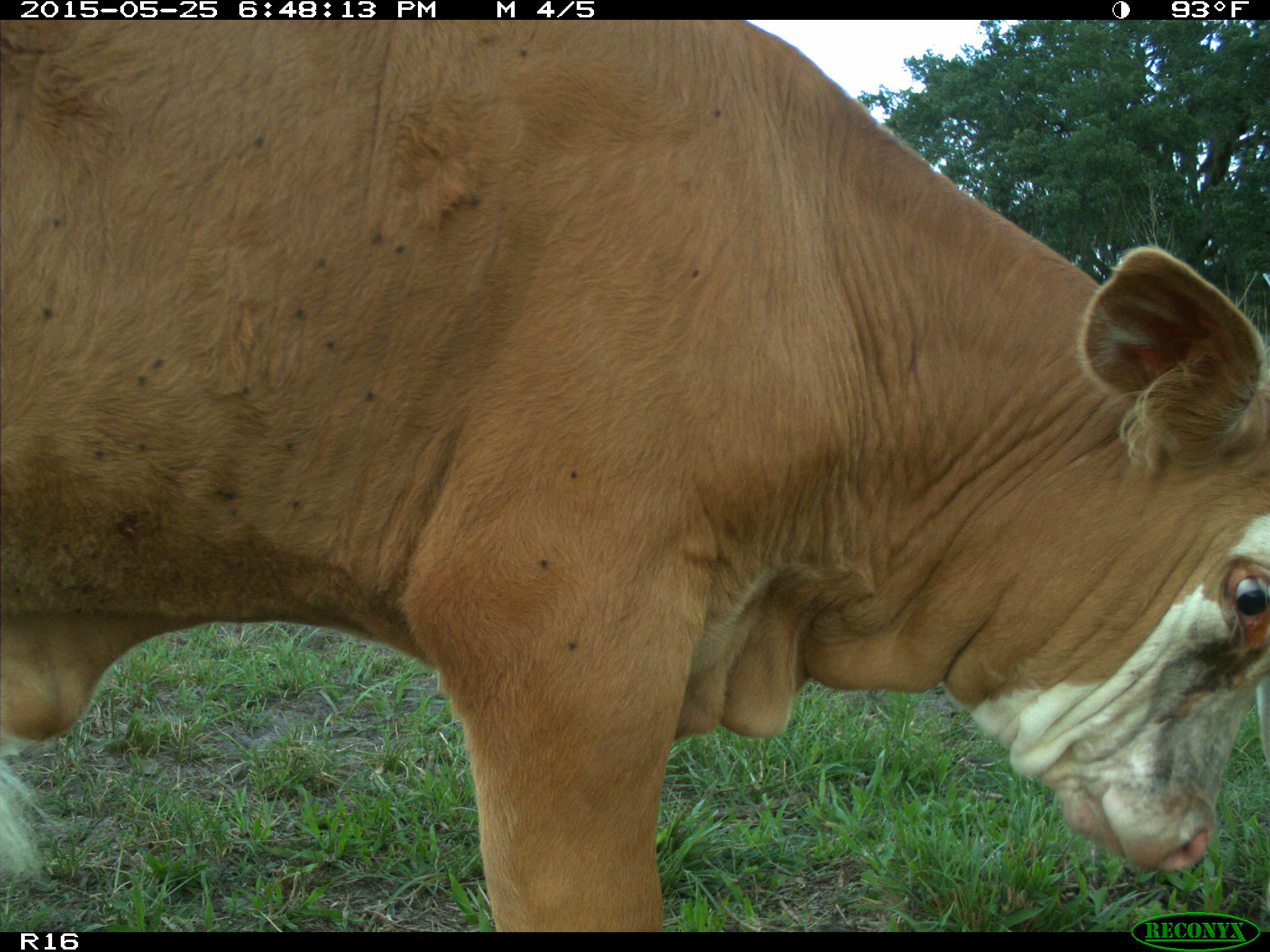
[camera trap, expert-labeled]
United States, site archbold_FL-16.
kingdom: Animalia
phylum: Chordata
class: Mammalia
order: Artiodactyla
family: Bovidae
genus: Bos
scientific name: Bos taurus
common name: domestic cow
Bos taurus (domestic cow).